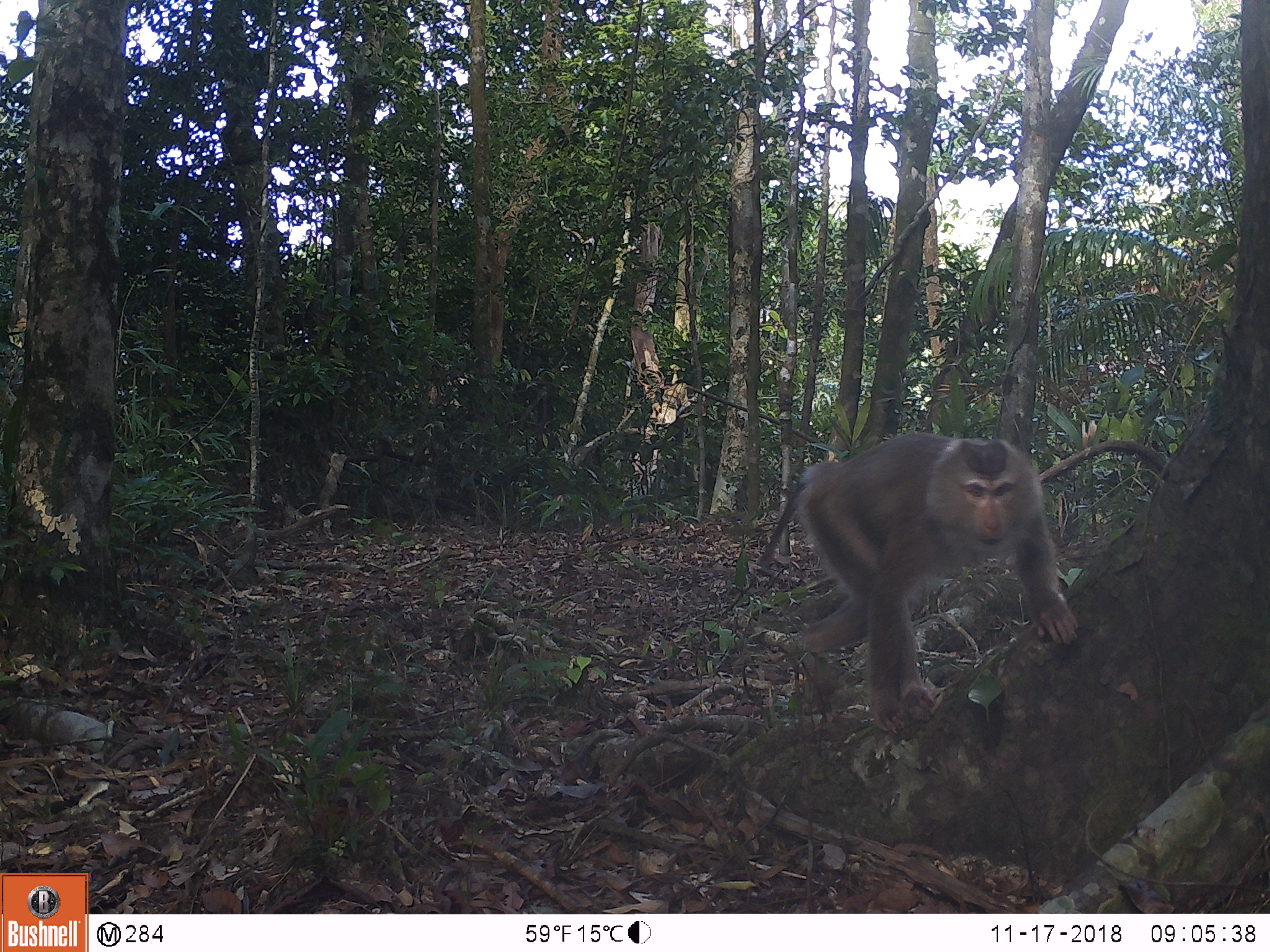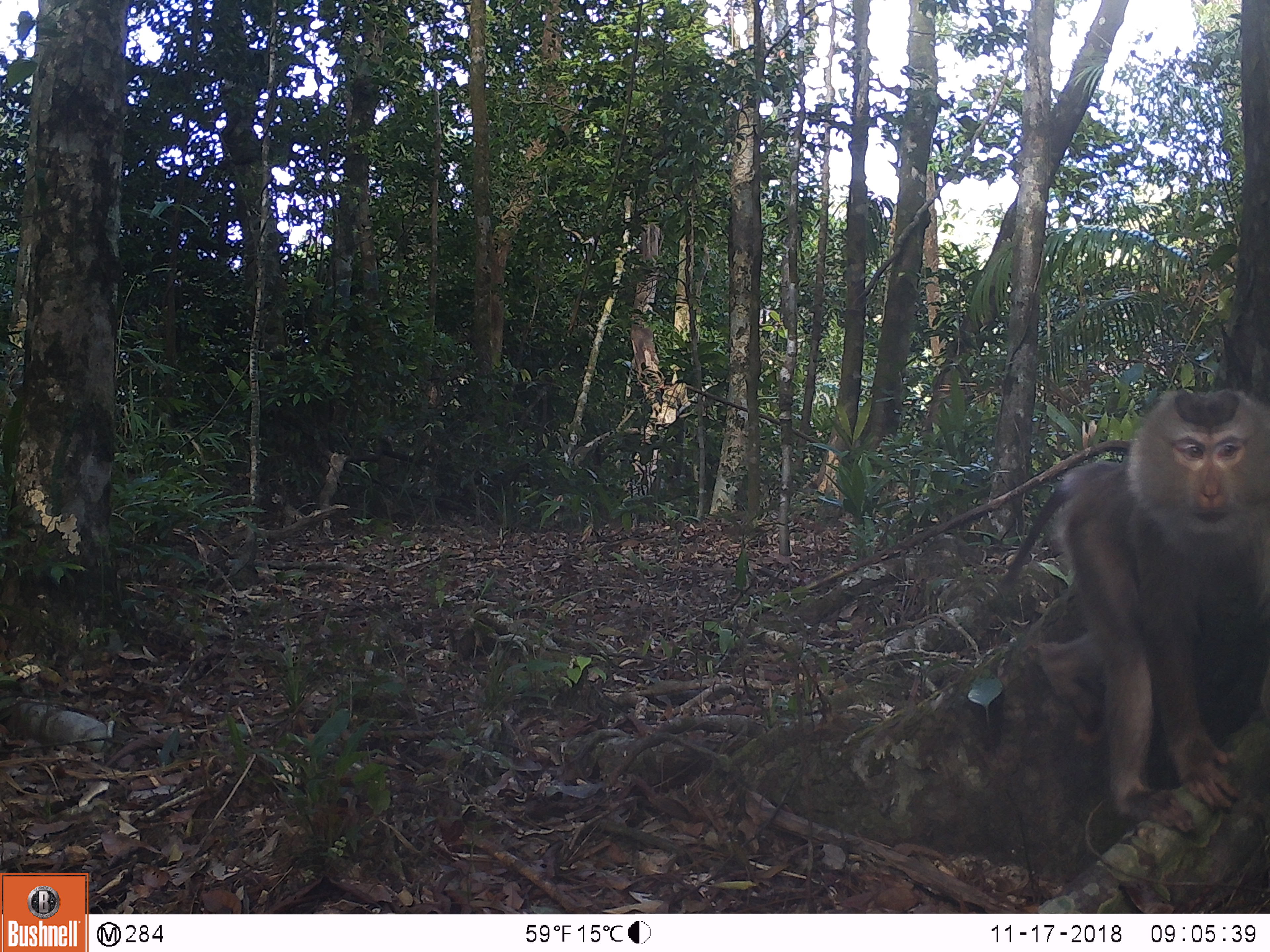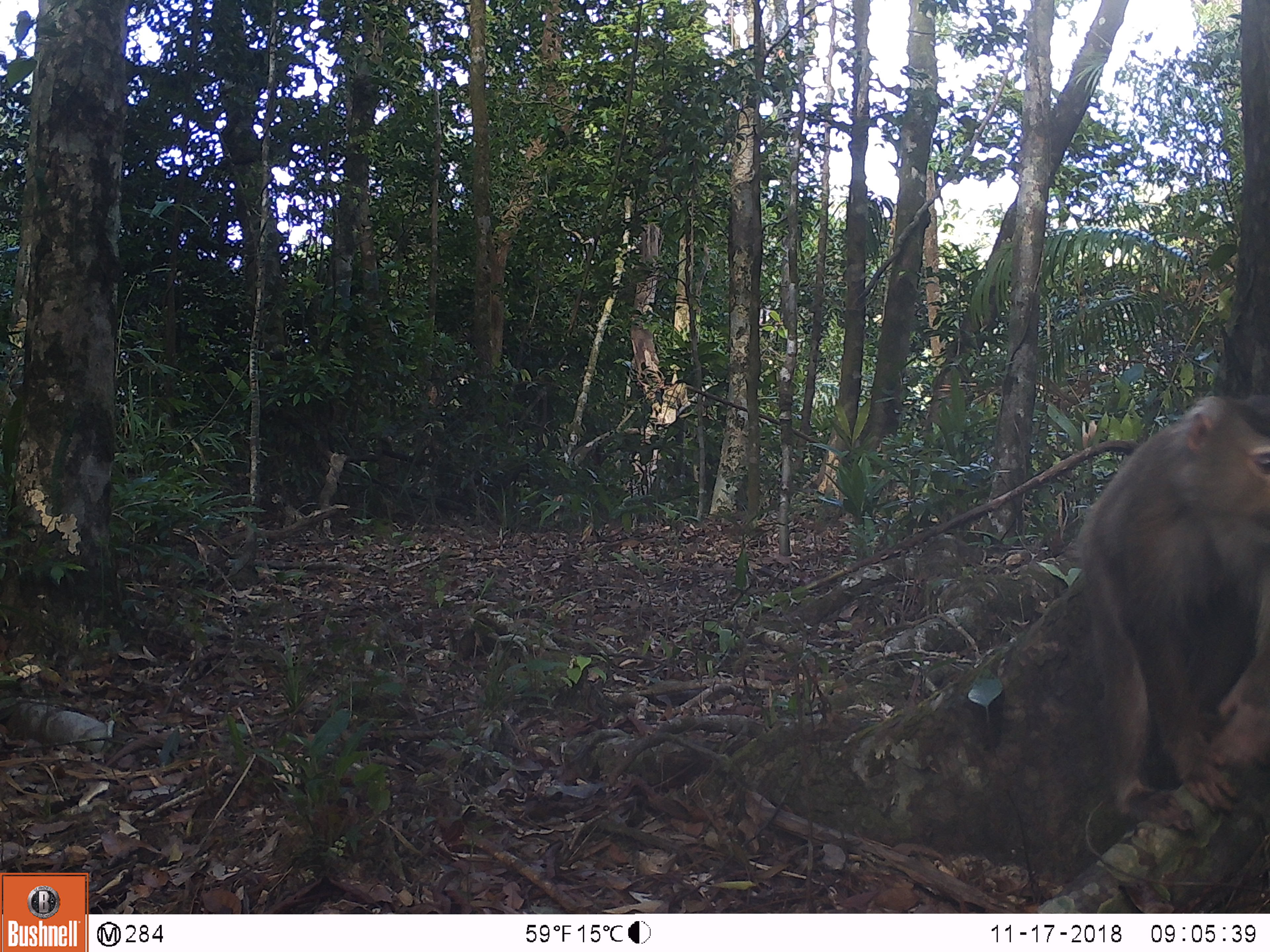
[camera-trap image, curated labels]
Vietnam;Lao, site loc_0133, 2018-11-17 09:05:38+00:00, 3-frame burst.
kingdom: Animalia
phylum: Chordata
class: Mammalia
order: Primates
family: Cercopithecidae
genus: Macaca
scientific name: Macaca nemestrina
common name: pig-tailed macaque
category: pig tailed macaque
Pig tailed macaque (pig-tailed macaque) (Macaca nemestrina). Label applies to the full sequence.